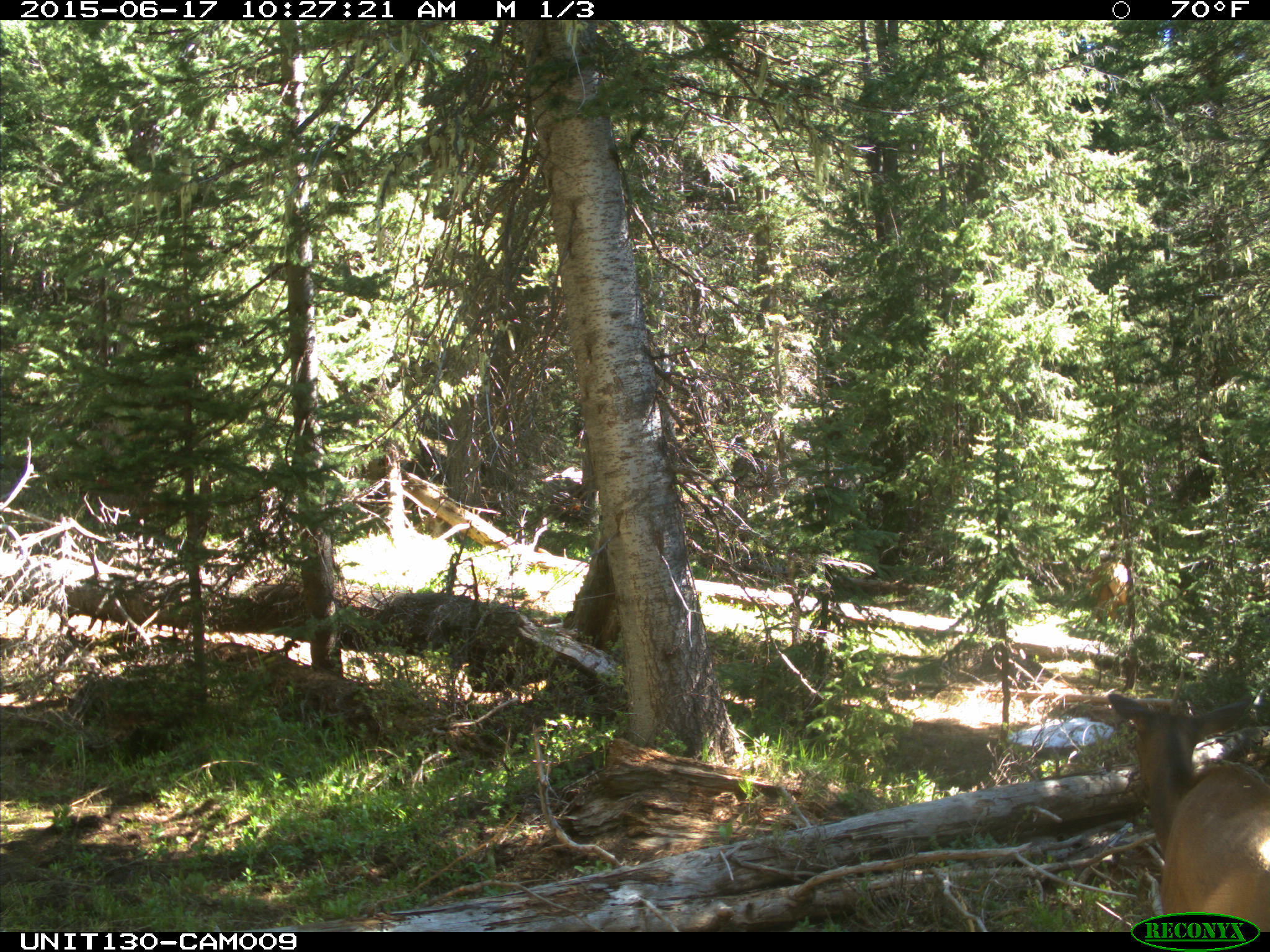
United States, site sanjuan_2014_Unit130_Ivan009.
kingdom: Animalia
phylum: Chordata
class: Mammalia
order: Artiodactyla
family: Cervidae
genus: Cervus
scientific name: Cervus elaphus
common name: red deer